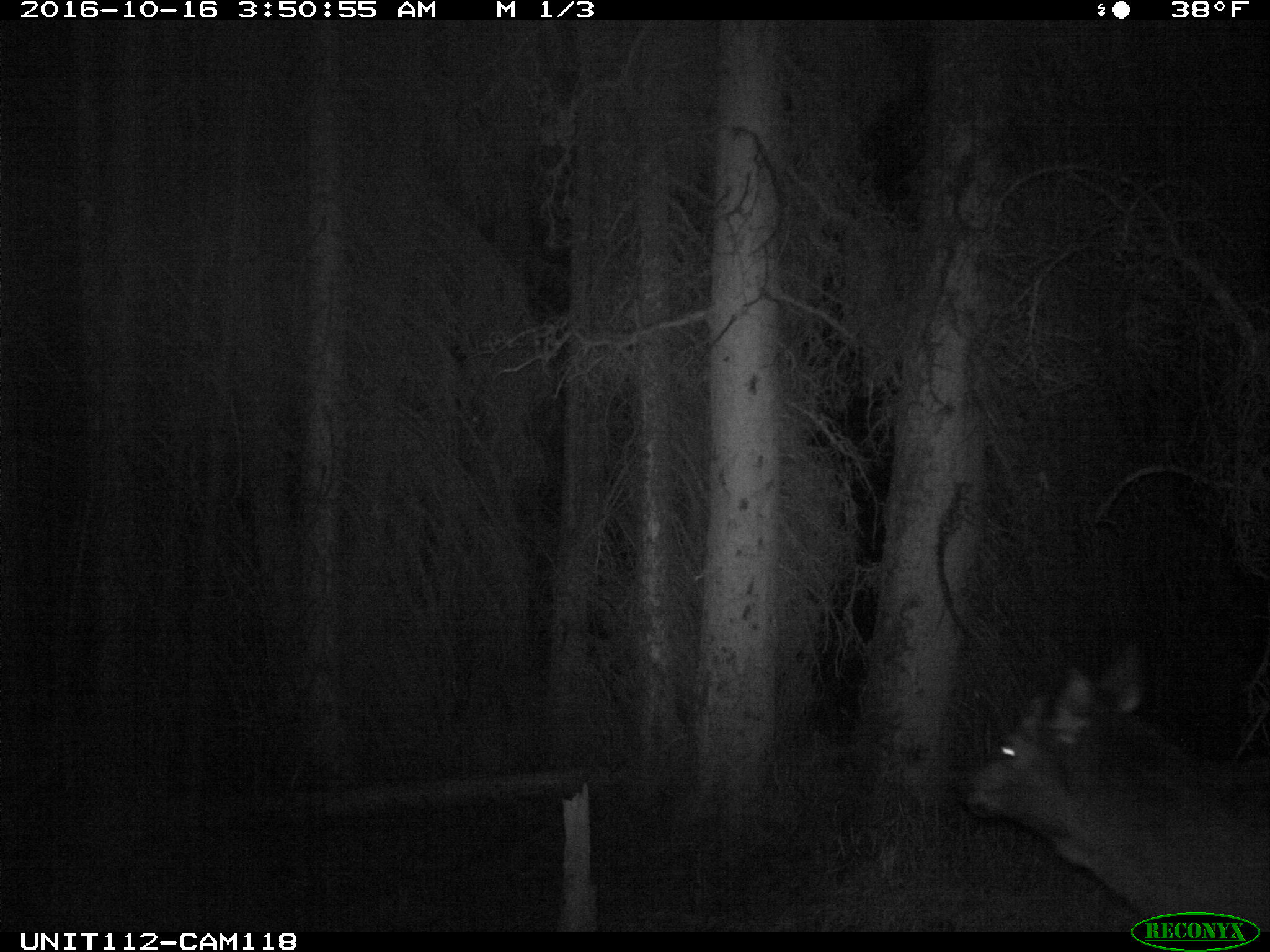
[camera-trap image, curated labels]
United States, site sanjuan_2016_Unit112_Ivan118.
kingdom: Animalia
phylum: Chordata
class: Mammalia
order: Artiodactyla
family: Cervidae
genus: Cervus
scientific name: Cervus elaphus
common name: red deer